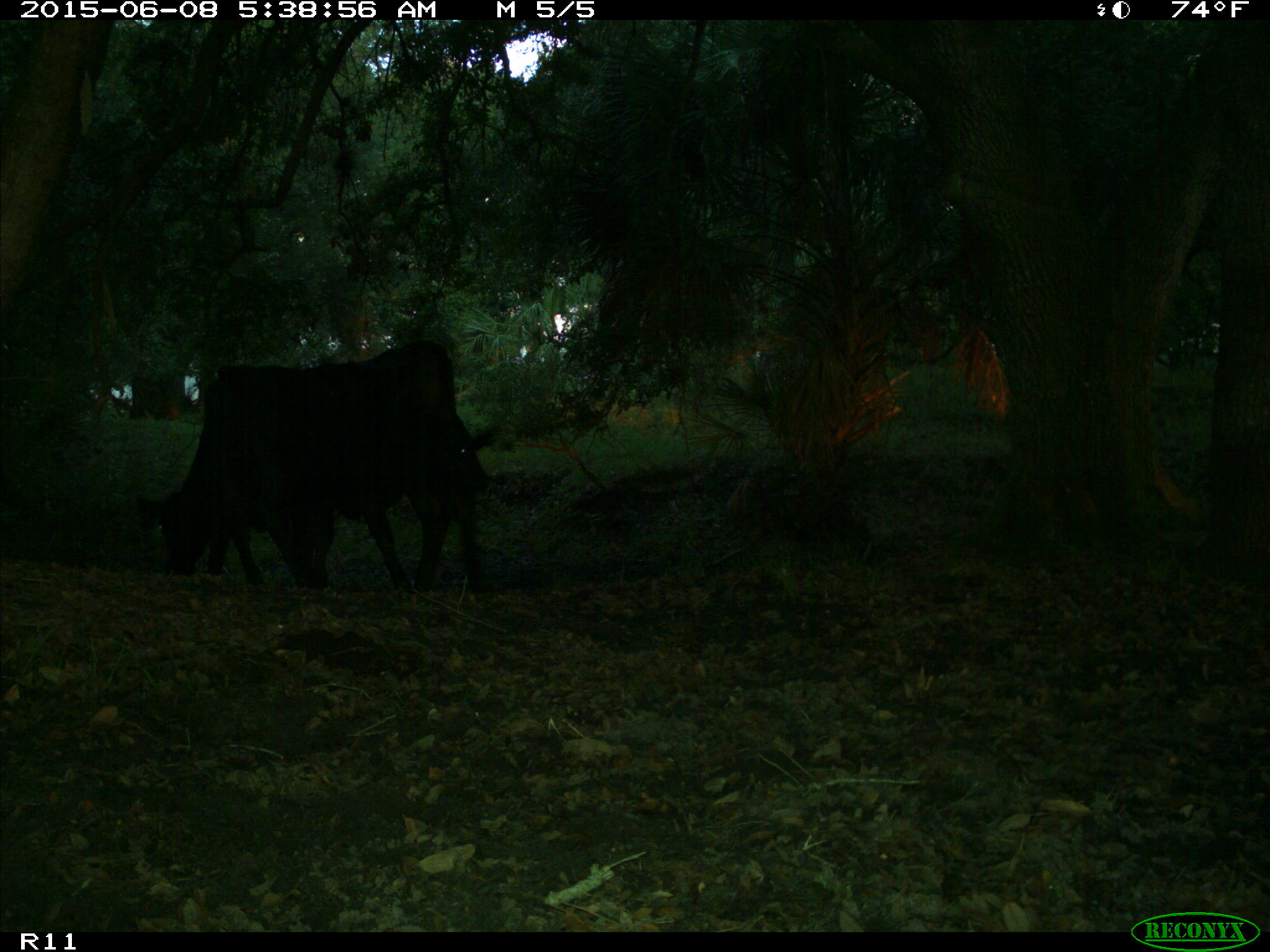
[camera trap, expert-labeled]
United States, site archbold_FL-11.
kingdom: Animalia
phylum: Chordata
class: Mammalia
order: Artiodactyla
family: Bovidae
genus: Bos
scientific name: Bos taurus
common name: domestic cow